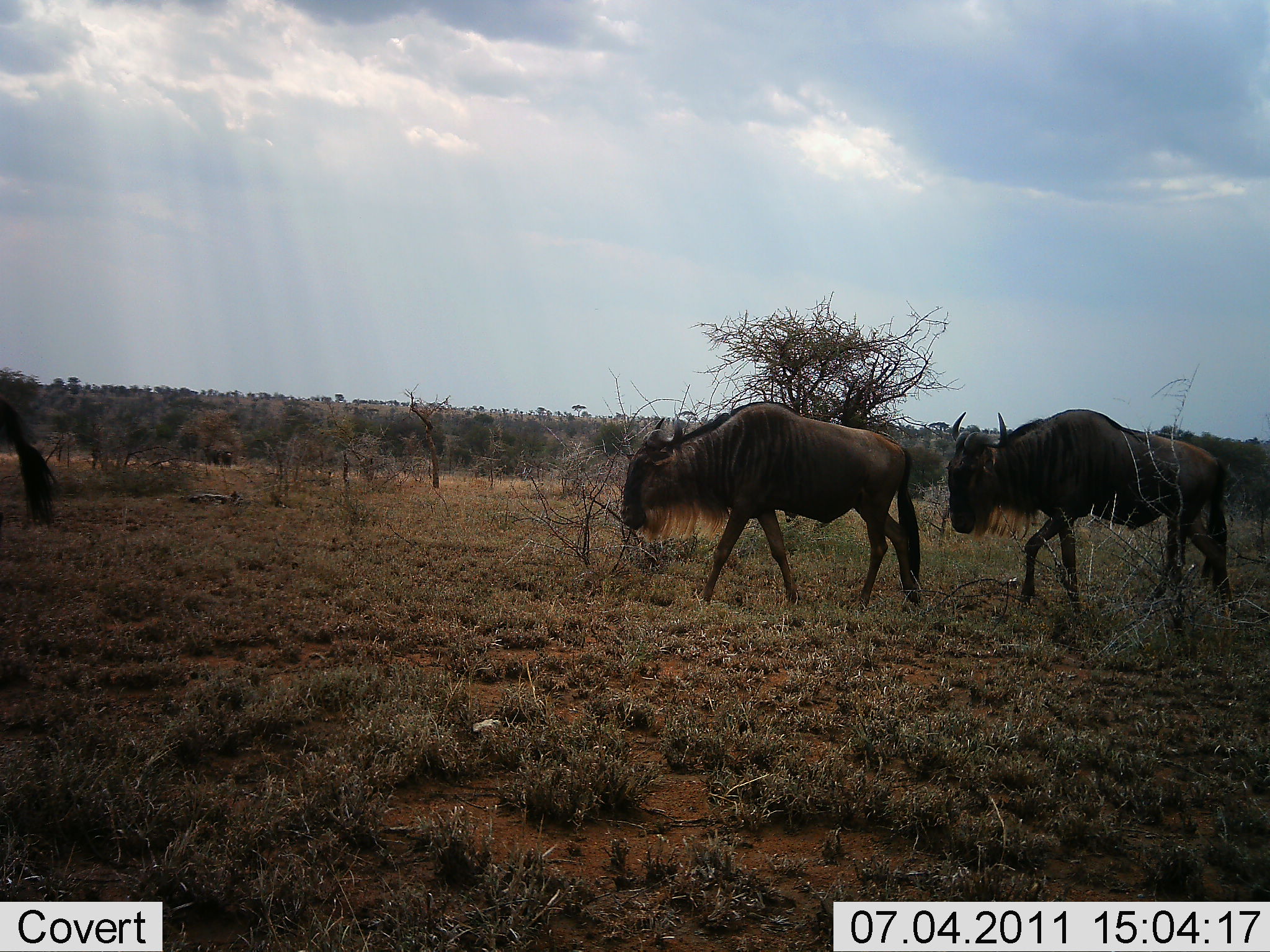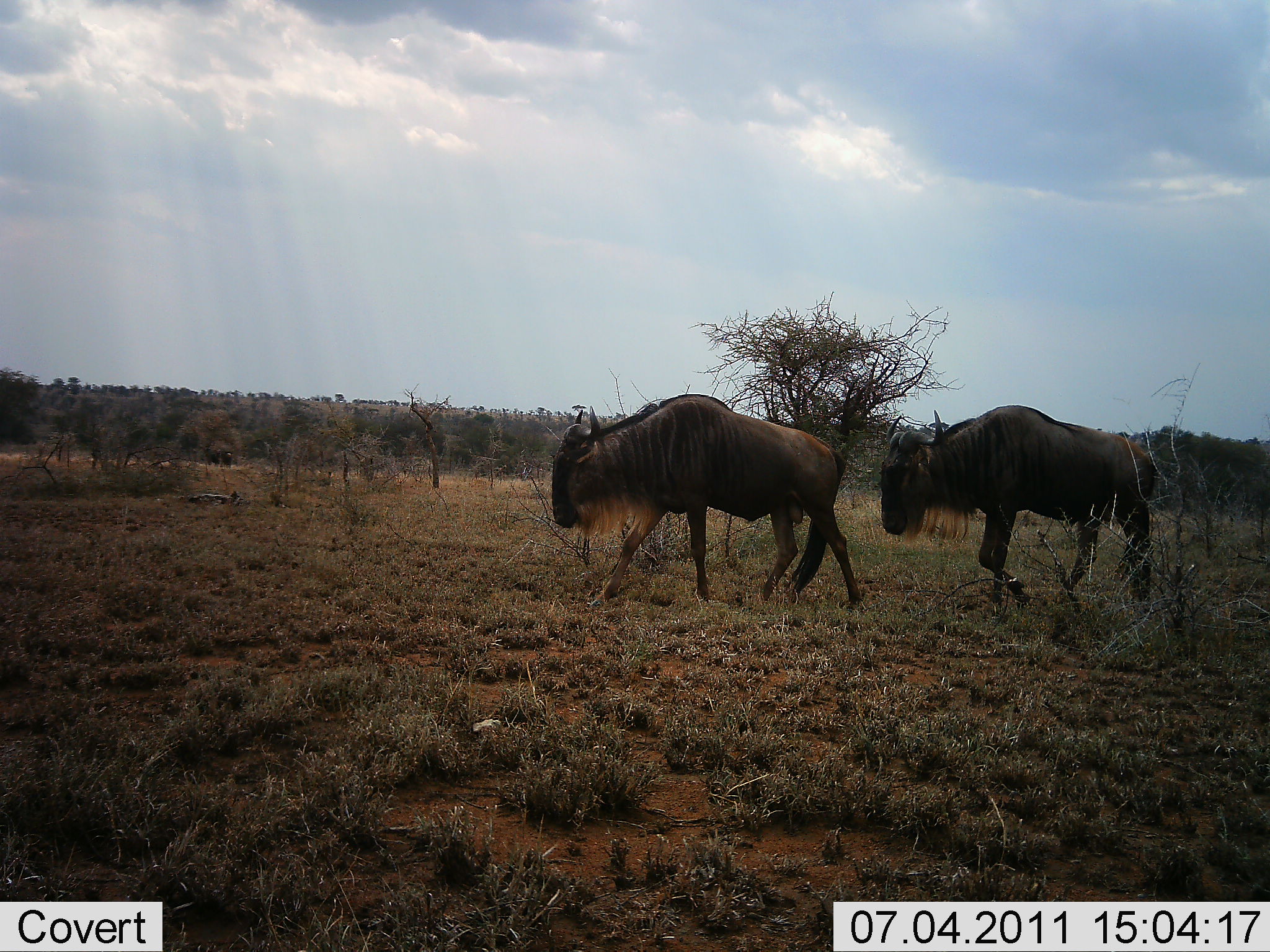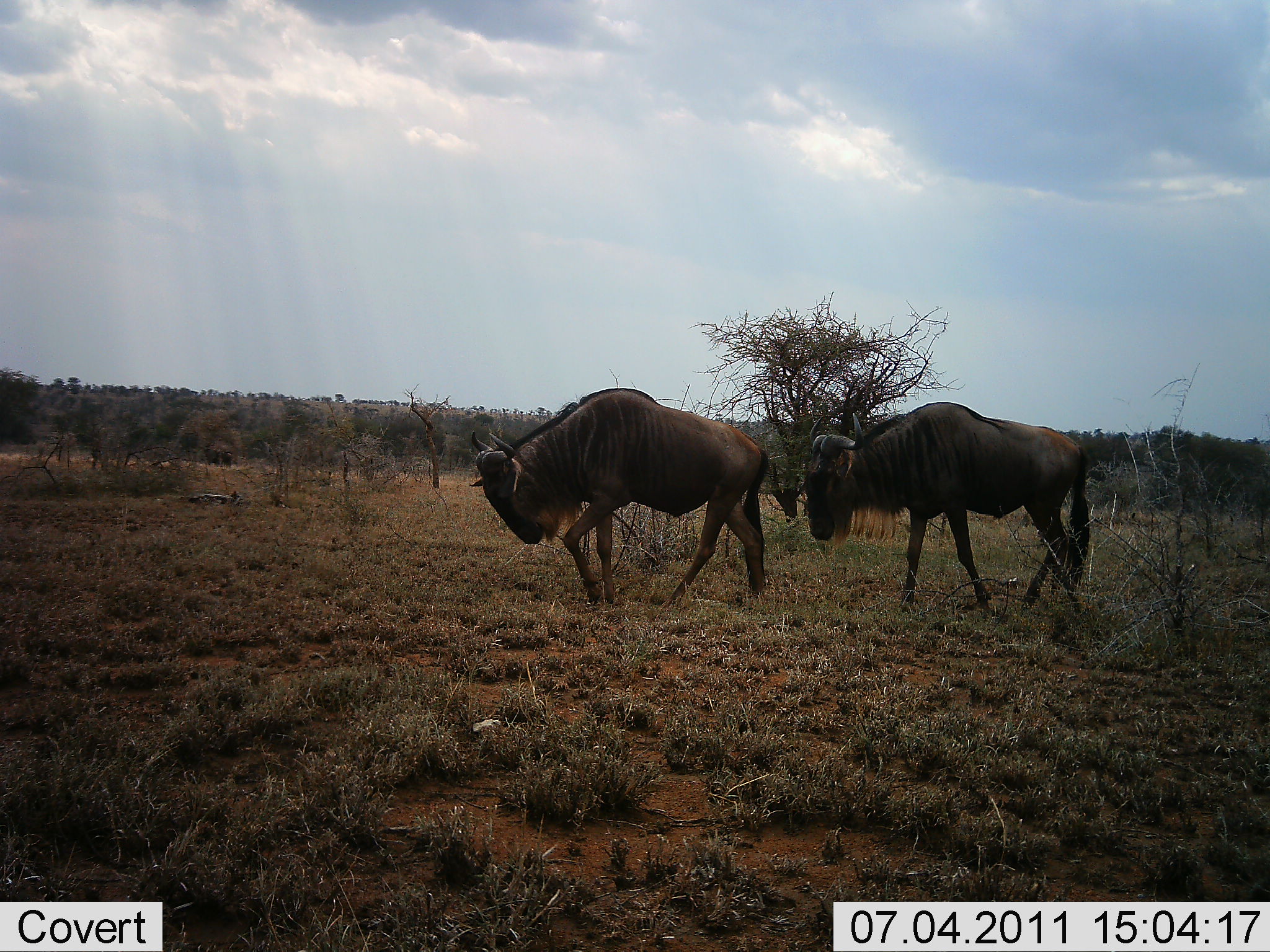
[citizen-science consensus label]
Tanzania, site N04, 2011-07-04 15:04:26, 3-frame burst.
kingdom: Animalia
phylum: Chordata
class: Mammalia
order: Artiodactyla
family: Bovidae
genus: Connochaetes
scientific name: Connochaetes taurinus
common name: blue wildebeest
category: wildebeest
Wildebeest (blue wildebeest) (Connochaetes taurinus), count 3. Behavior (volunteer vote fractions): standing 0%, resting 0%, moving 100%, interacting 0%. Young present (vote fraction): 0%. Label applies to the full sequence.